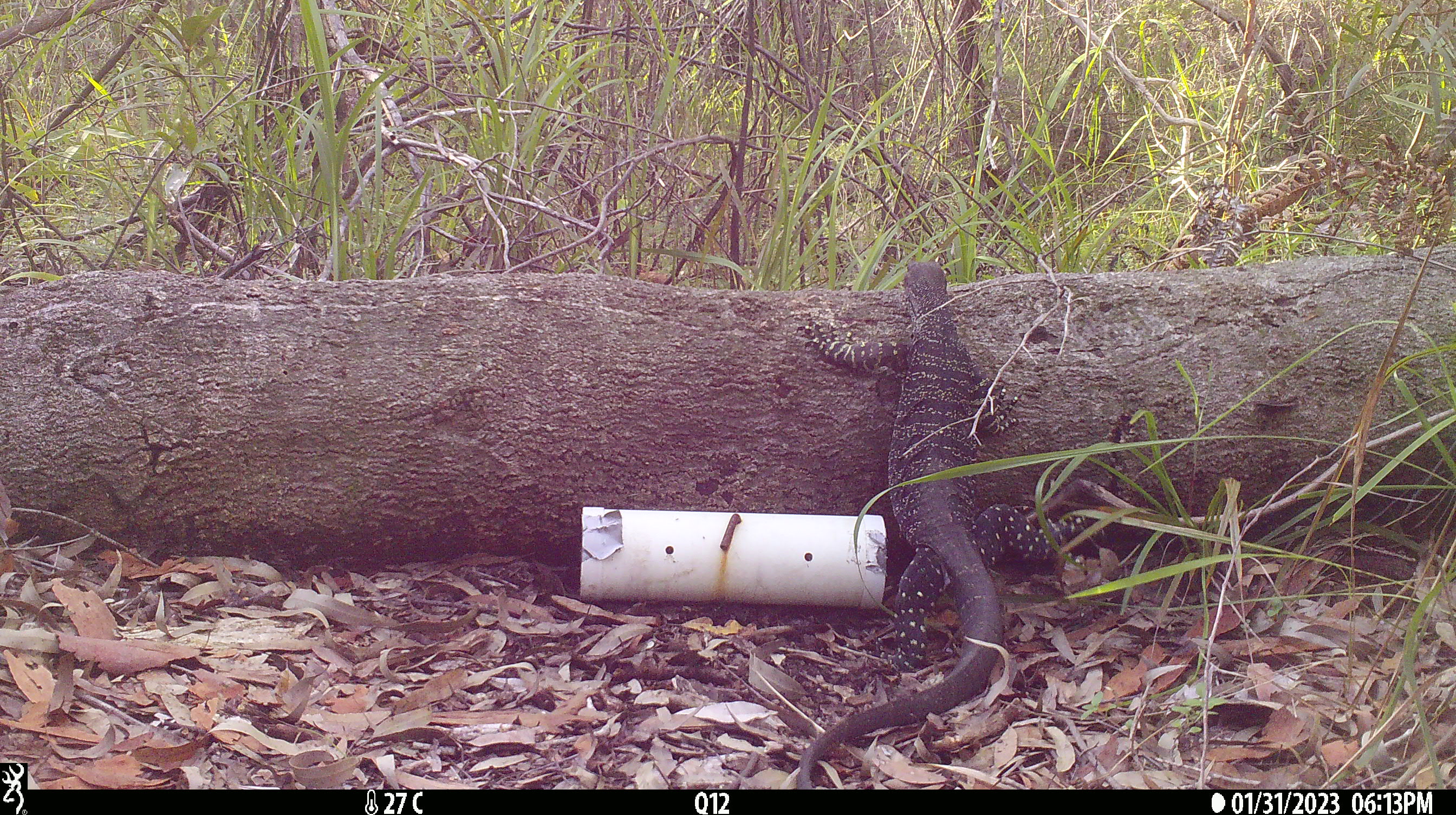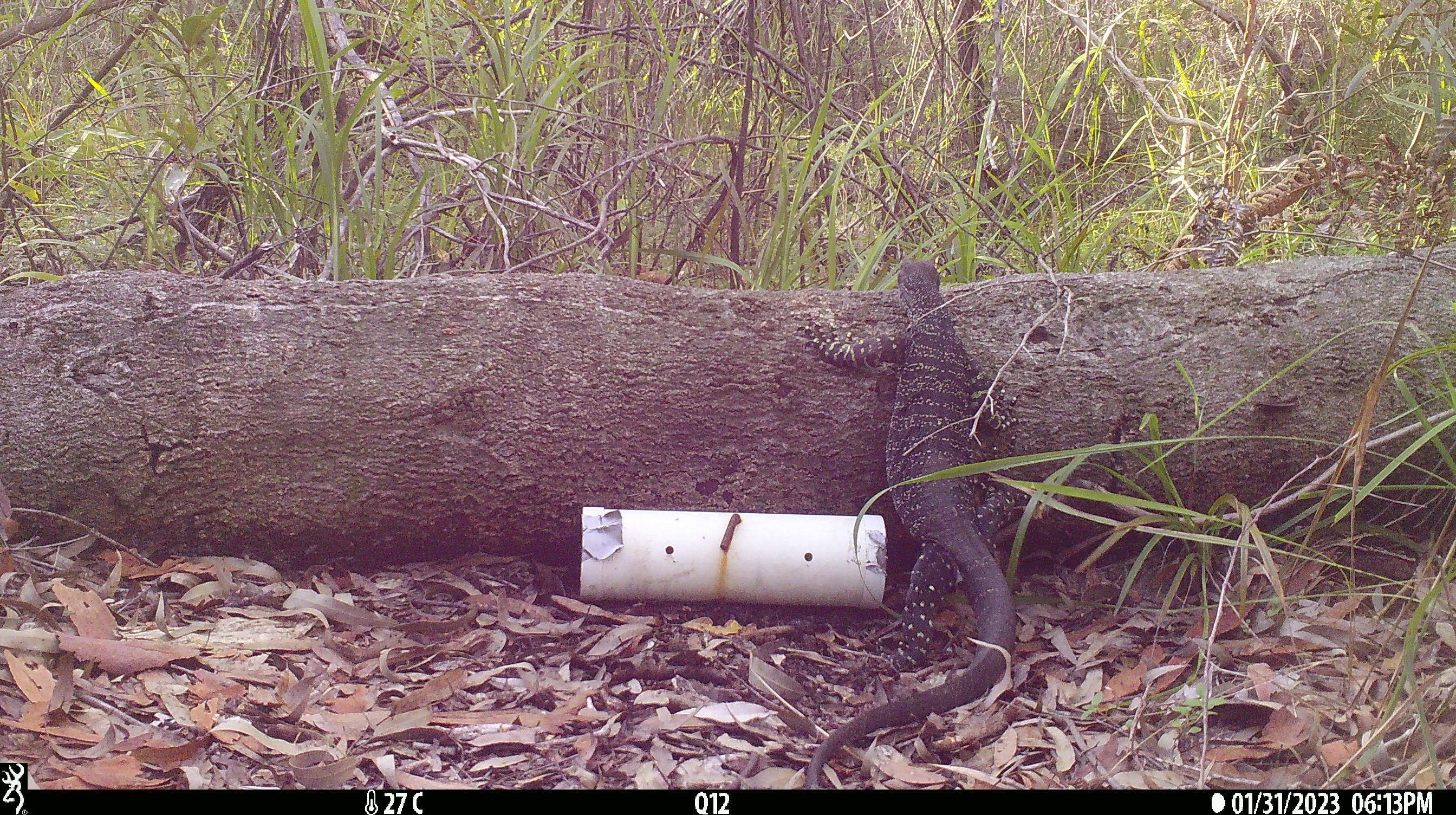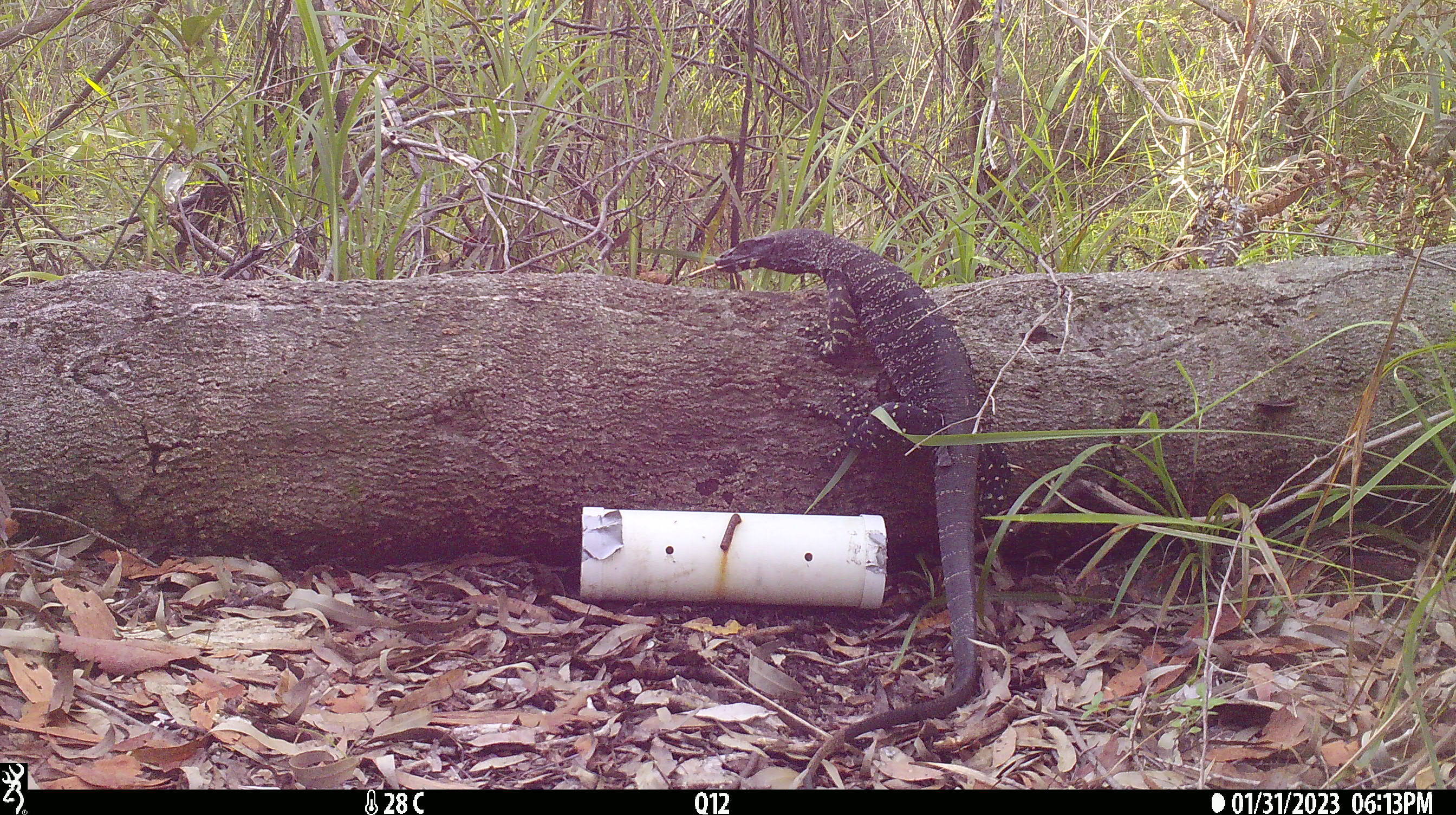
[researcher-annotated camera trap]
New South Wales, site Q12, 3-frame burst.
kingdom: Animalia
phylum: Chordata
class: Reptilia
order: Squamata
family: Varanidae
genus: Varanus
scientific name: Varanus varius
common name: lace monitor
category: goanna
Goanna (lace monitor) (Varanus varius).